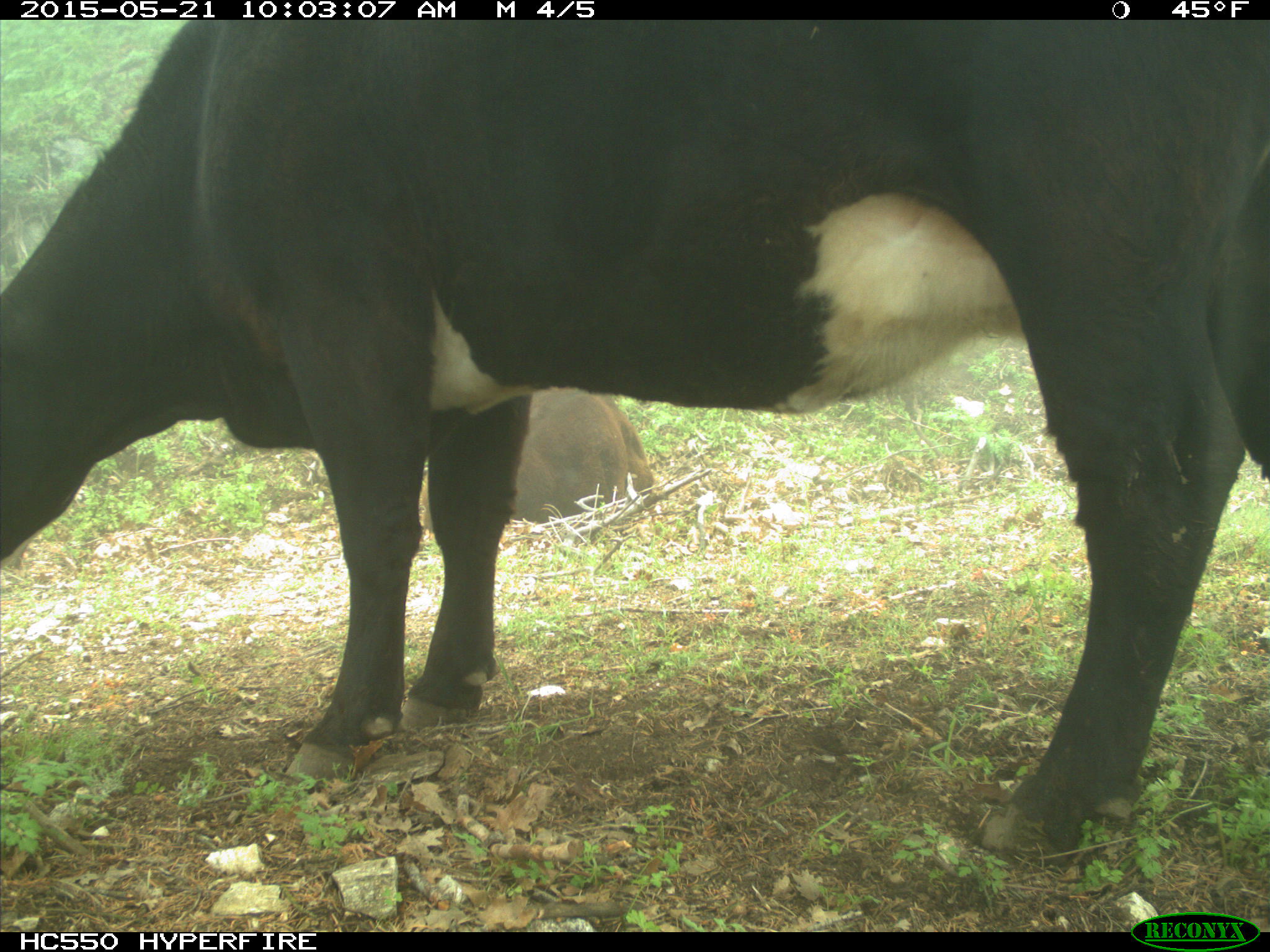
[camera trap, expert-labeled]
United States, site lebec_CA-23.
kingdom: Animalia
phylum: Chordata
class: Mammalia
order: Artiodactyla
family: Bovidae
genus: Bos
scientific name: Bos taurus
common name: domestic cow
Bos taurus (domestic cow).